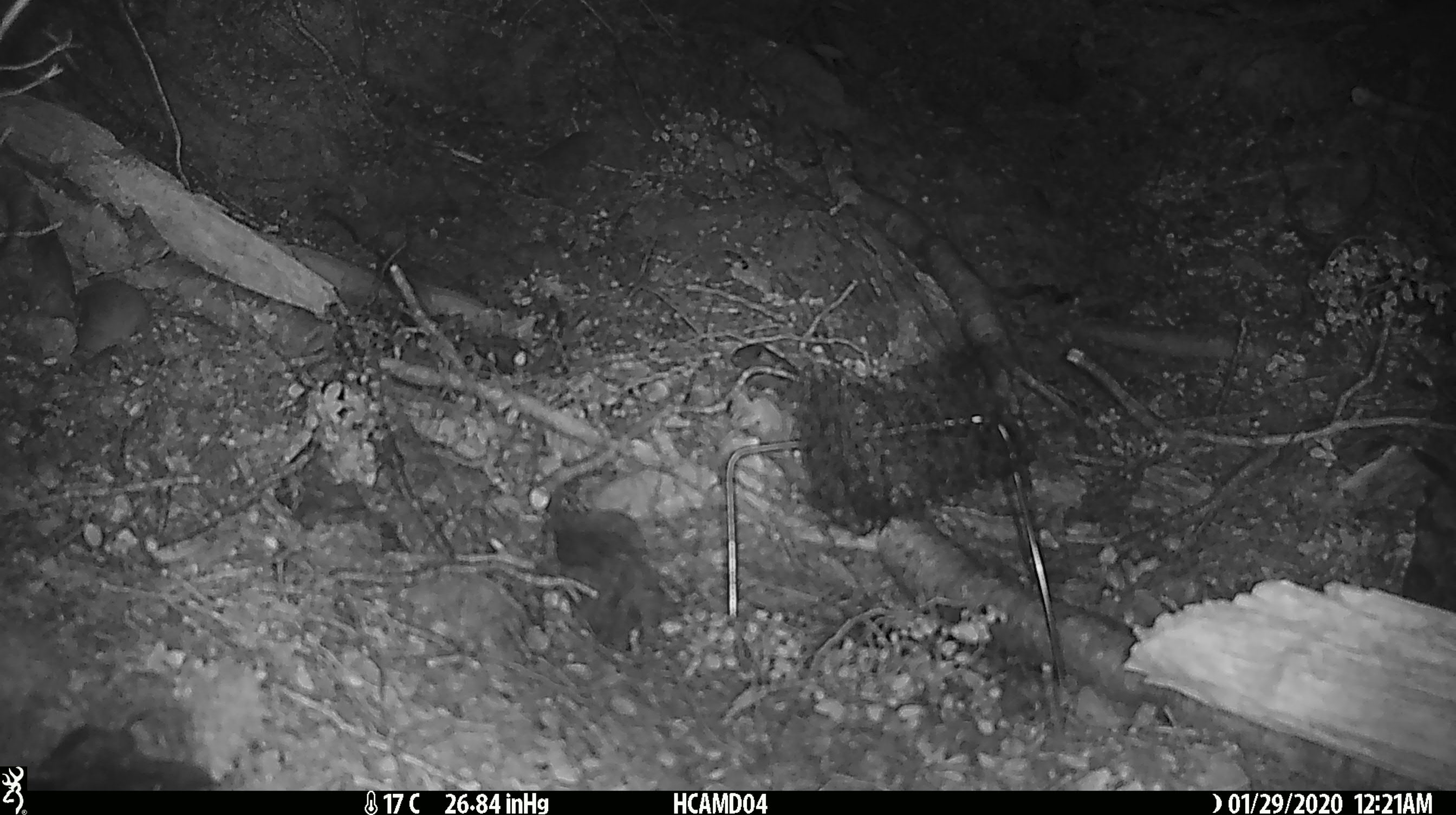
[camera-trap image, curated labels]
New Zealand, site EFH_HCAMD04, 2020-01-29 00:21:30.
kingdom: Animalia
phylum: Chordata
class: Mammalia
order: Rodentia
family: Muridae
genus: Mus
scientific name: Mus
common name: mouse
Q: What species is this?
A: Mouse (Mus).